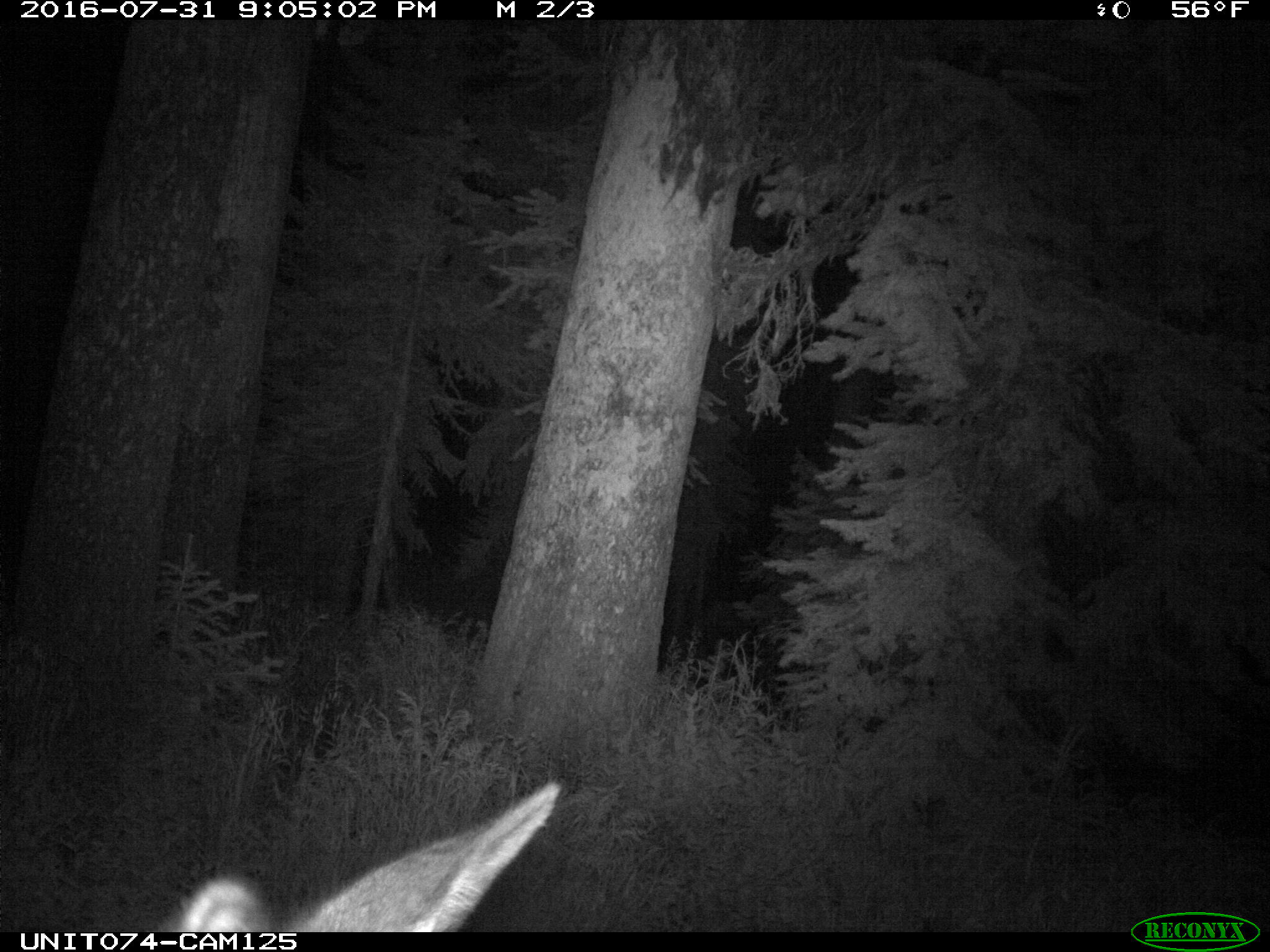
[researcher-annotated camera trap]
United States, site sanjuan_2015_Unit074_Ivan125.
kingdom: Animalia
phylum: Chordata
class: Mammalia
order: Artiodactyla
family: Cervidae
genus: Cervus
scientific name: Cervus elaphus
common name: red deer